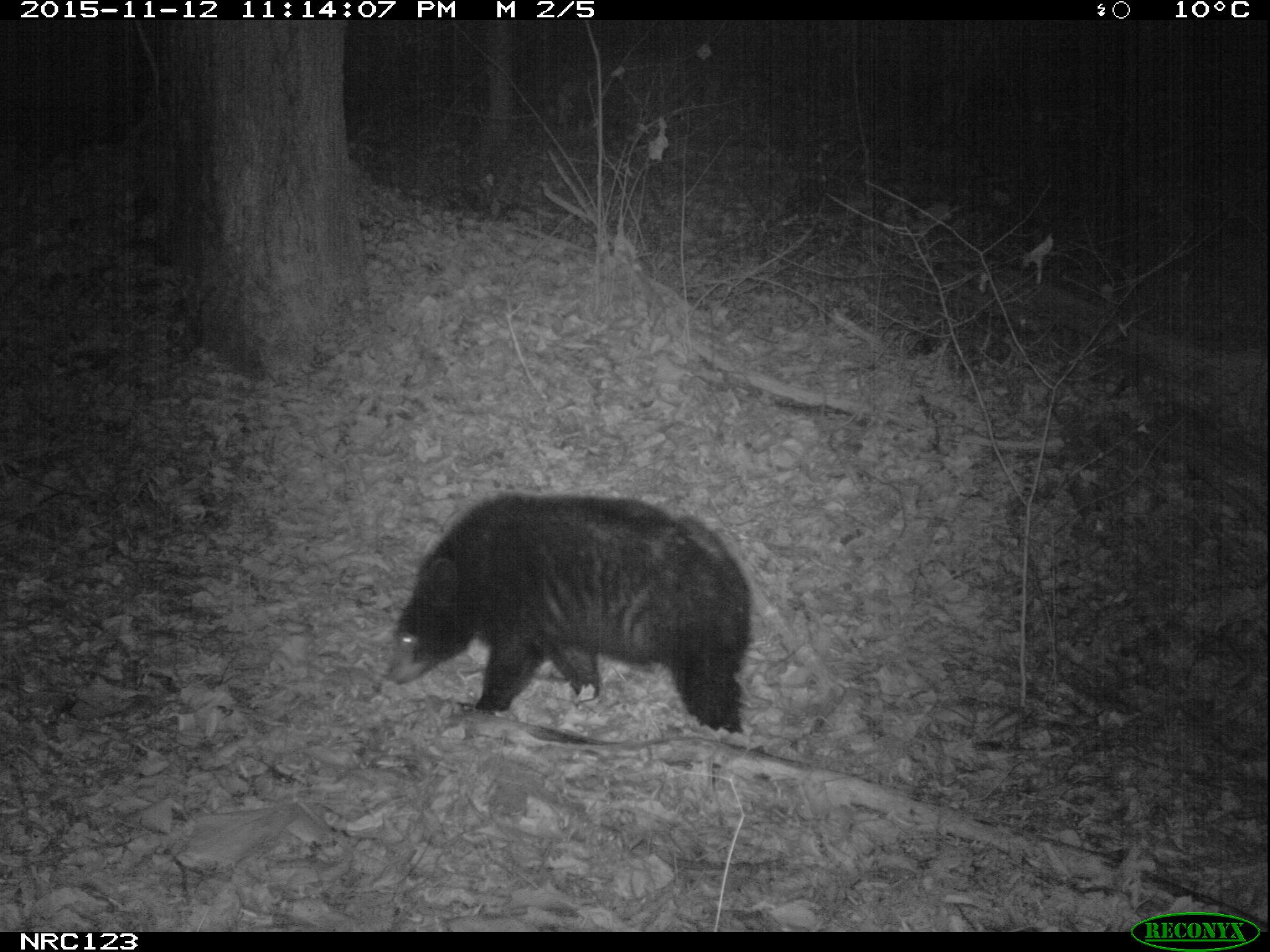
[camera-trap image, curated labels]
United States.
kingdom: Animalia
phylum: Chordata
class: Mammalia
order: Carnivora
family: Ursidae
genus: Ursus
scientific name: Ursus americanus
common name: american black bear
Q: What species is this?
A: American Black Bear (Ursus americanus).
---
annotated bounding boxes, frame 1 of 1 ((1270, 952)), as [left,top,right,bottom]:
American Black Bear: [379,503,785,732]